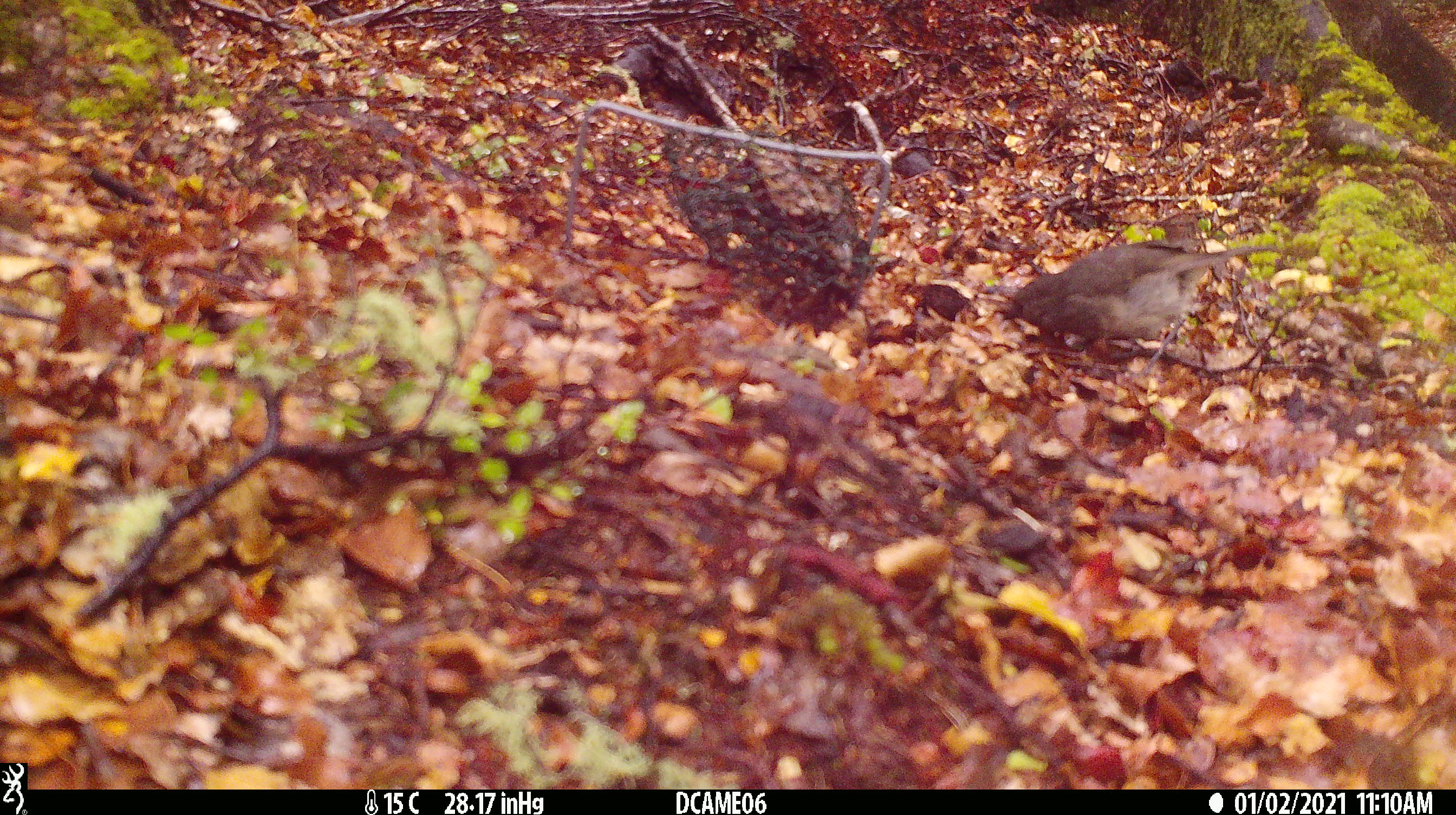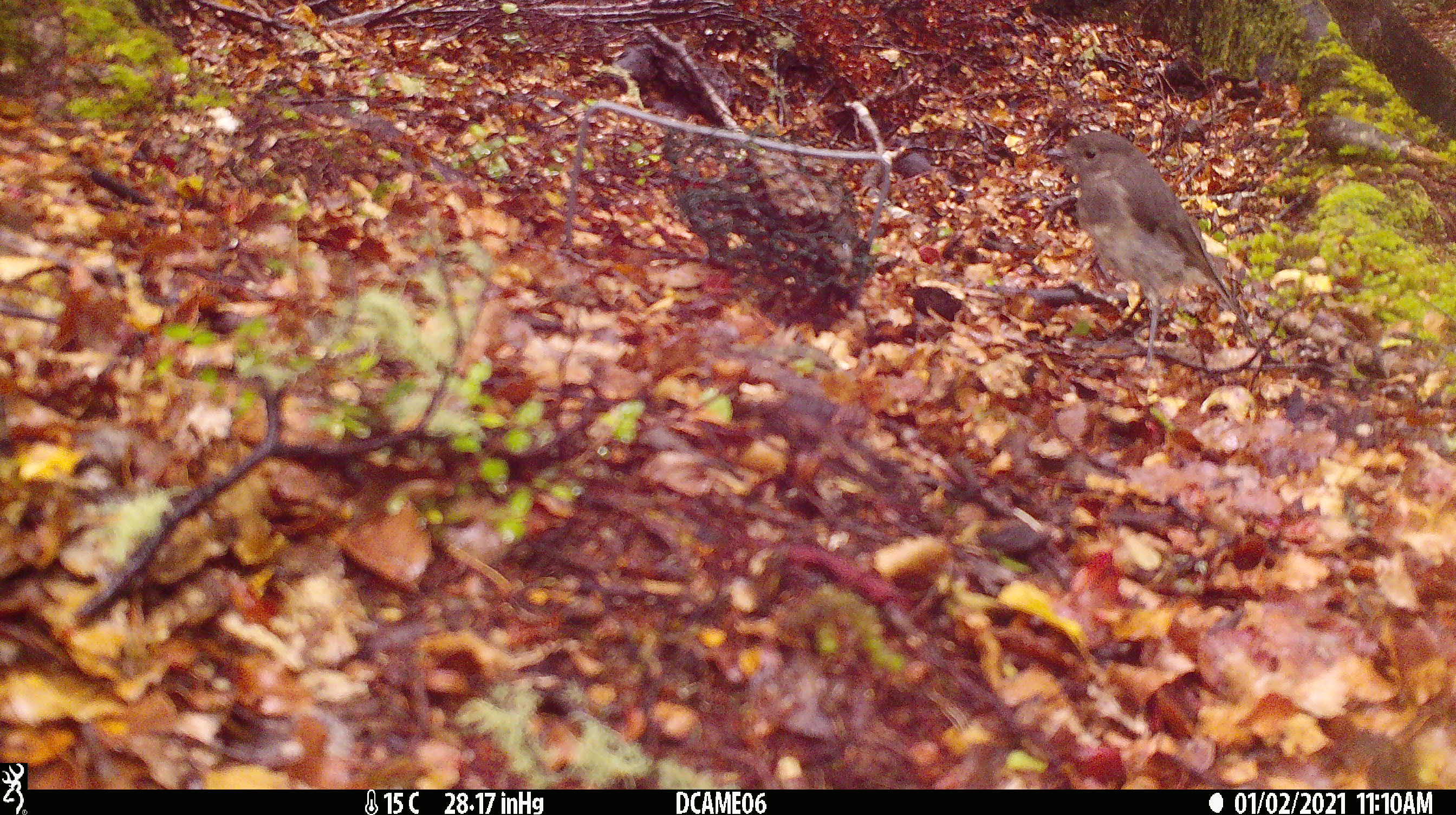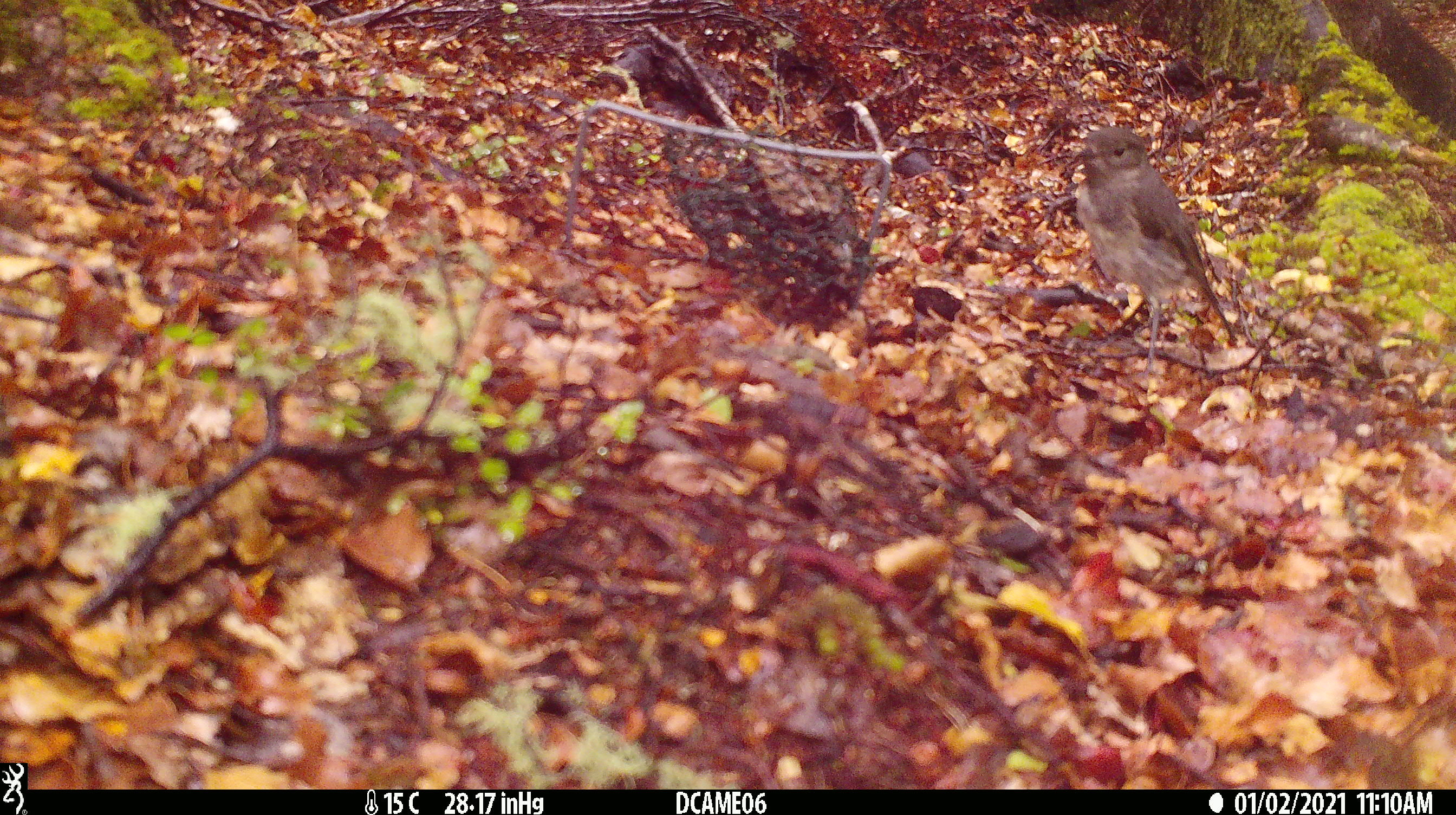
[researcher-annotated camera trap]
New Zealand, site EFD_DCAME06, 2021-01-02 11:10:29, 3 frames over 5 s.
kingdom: Animalia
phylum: Chordata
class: Aves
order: Passeriformes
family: Petroicidae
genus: Petroica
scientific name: Petroica australis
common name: new zealand robin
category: robin